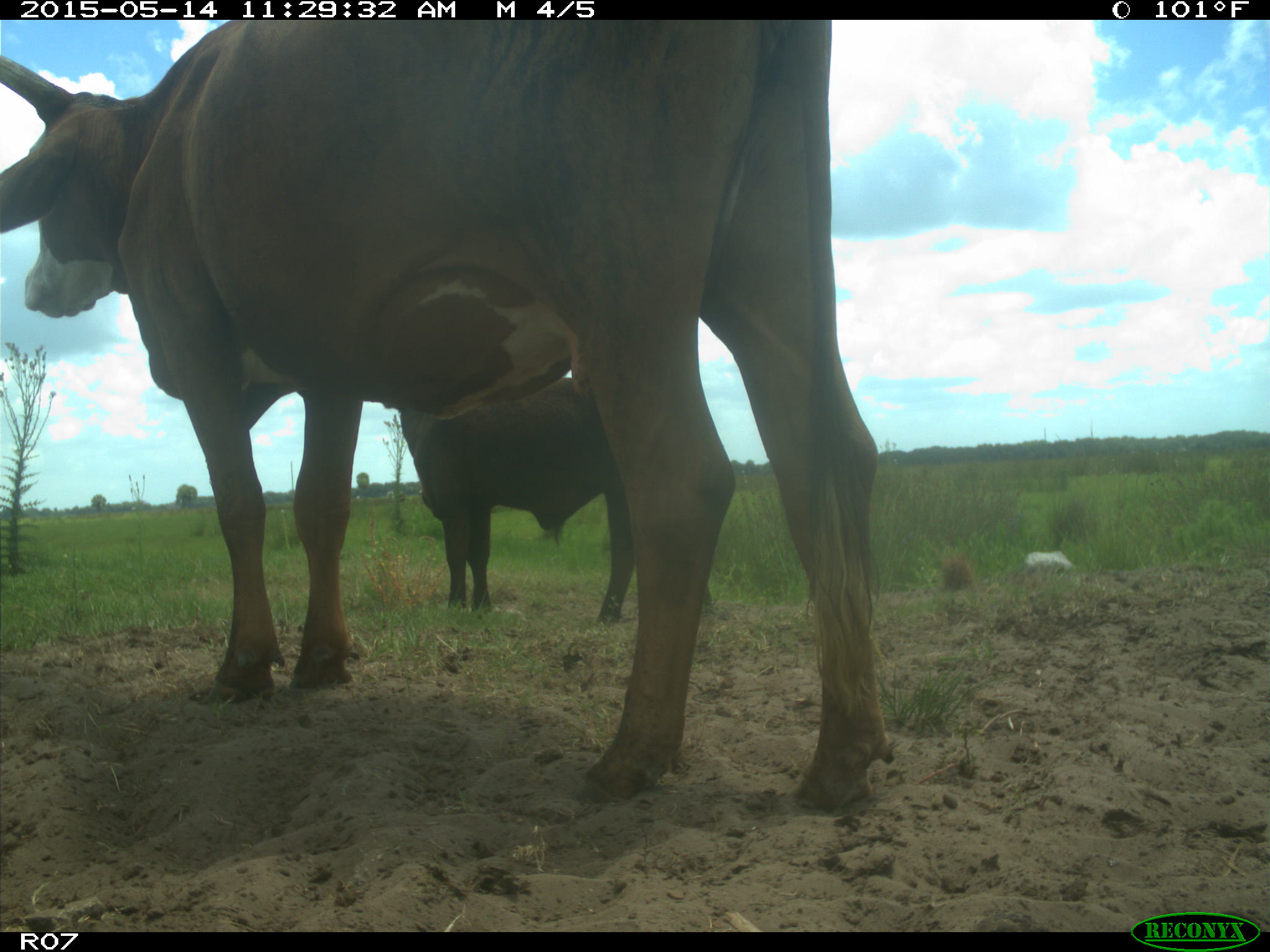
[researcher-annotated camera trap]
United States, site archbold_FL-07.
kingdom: Animalia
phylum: Chordata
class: Mammalia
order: Artiodactyla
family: Bovidae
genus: Bos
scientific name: Bos taurus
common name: domestic cow